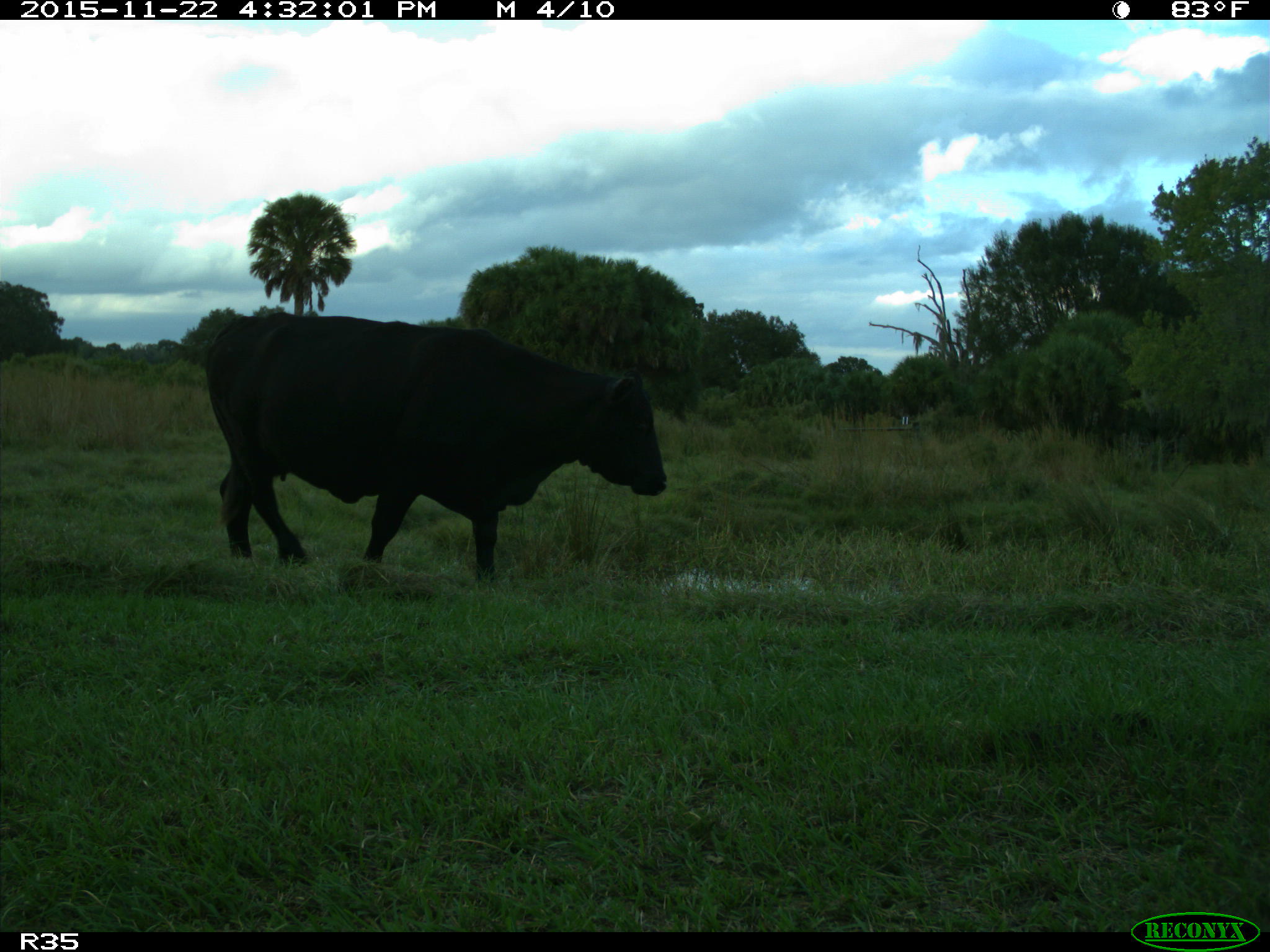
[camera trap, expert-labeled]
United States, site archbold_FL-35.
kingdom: Animalia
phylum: Chordata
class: Mammalia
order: Artiodactyla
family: Bovidae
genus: Bos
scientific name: Bos taurus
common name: domestic cow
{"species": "Bos taurus (domestic cow)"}